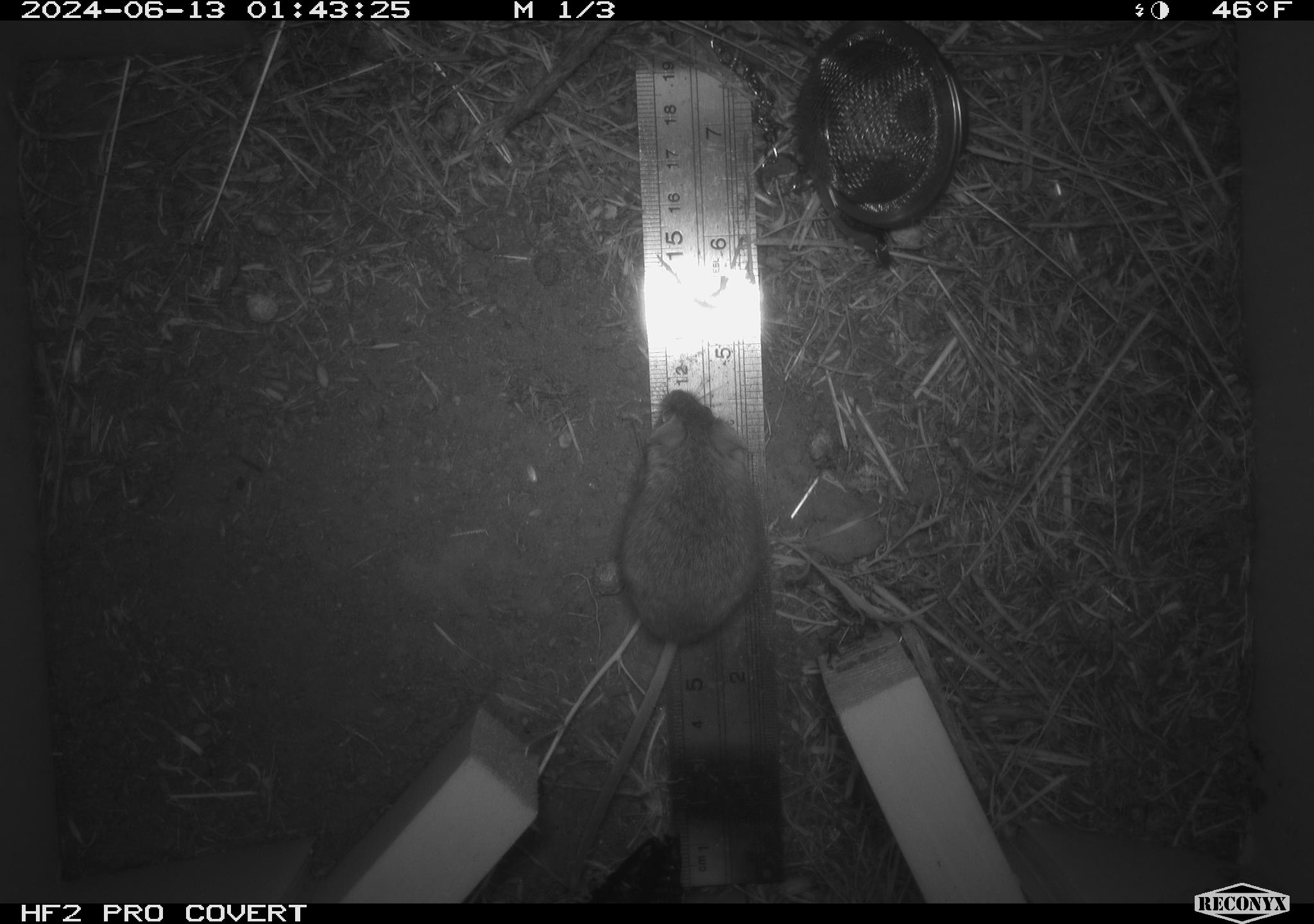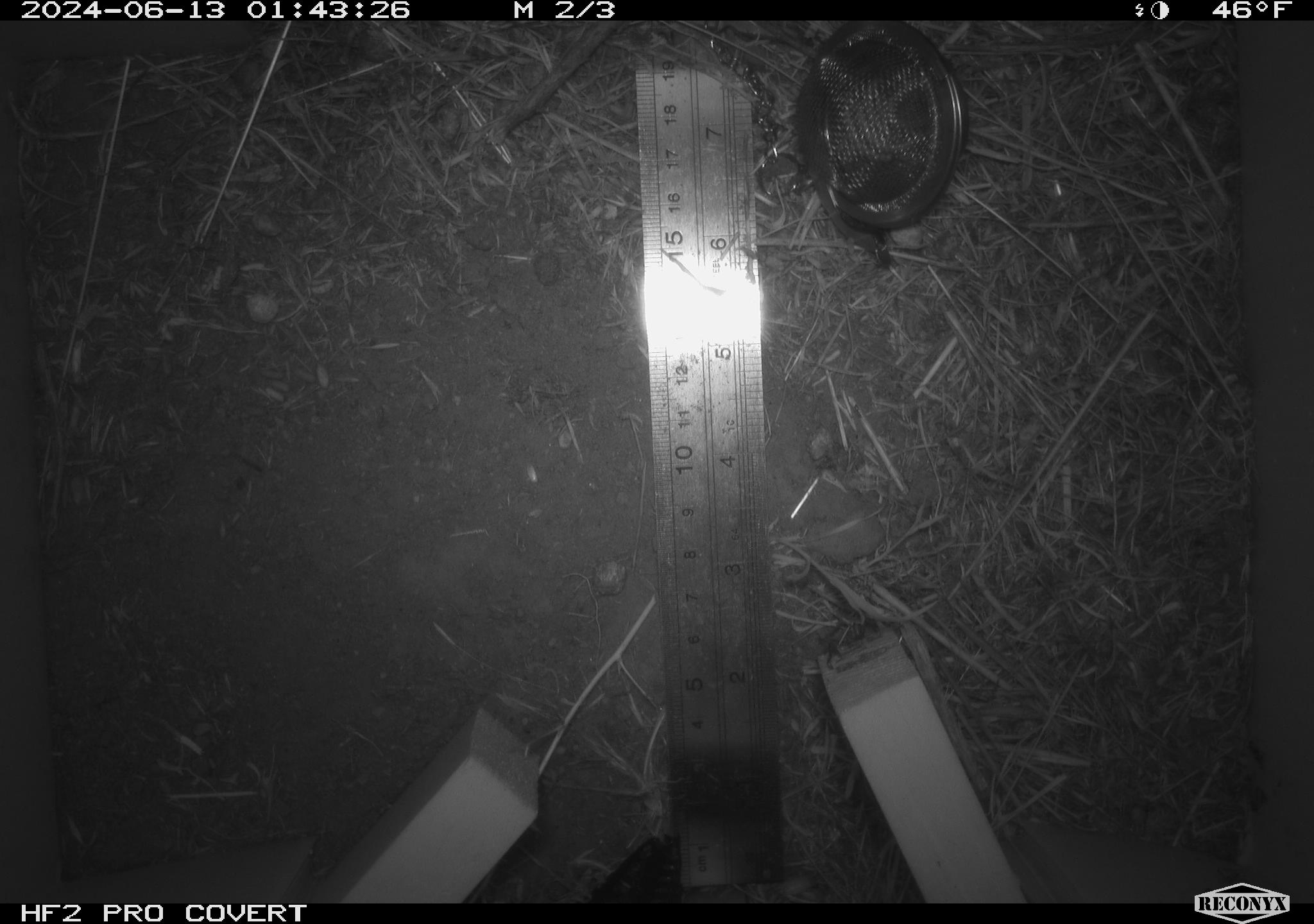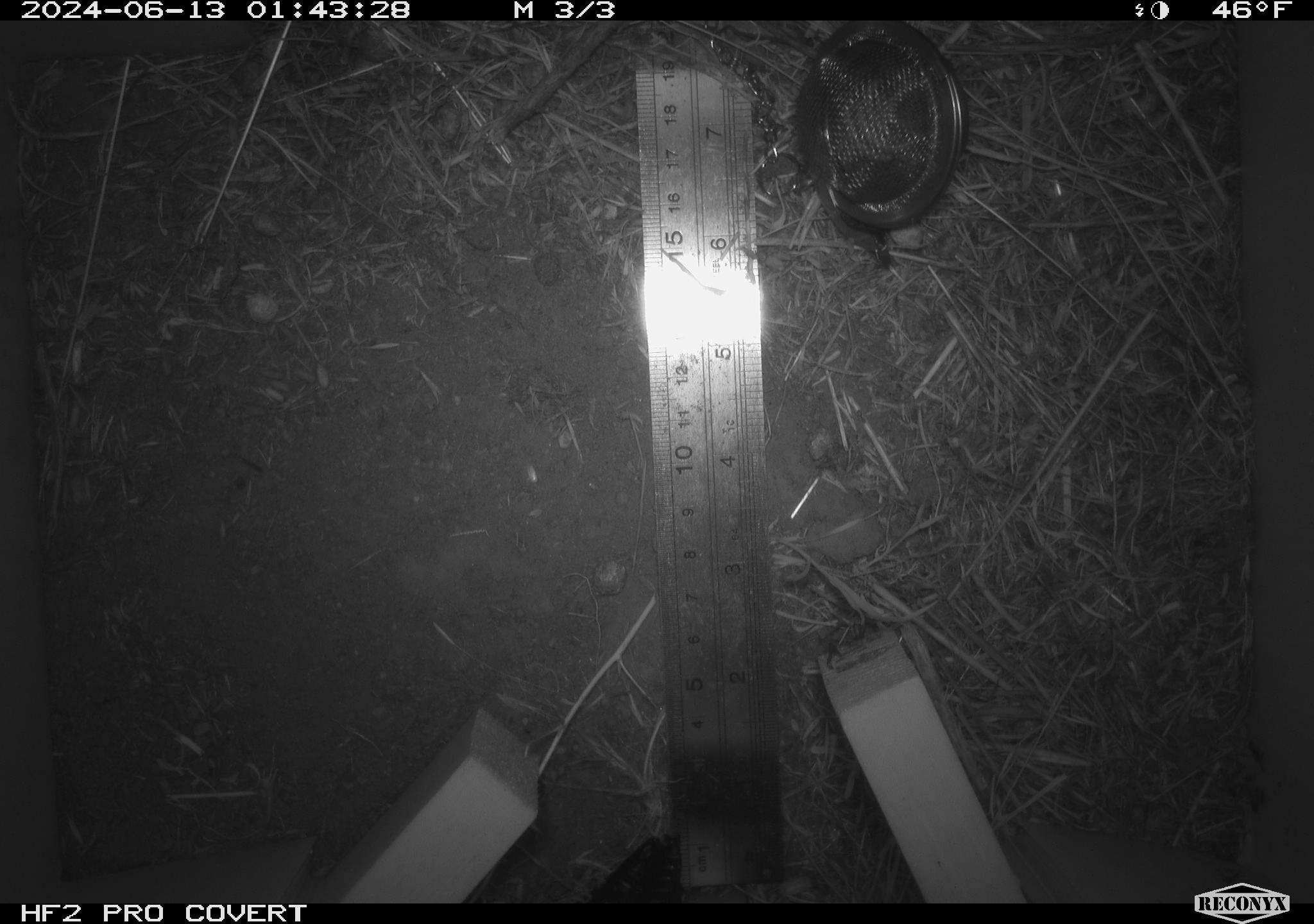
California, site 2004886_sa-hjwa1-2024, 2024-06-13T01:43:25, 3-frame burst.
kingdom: Animalia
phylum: Chordata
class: Mammalia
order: Rodentia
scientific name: Rodentia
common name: rodent